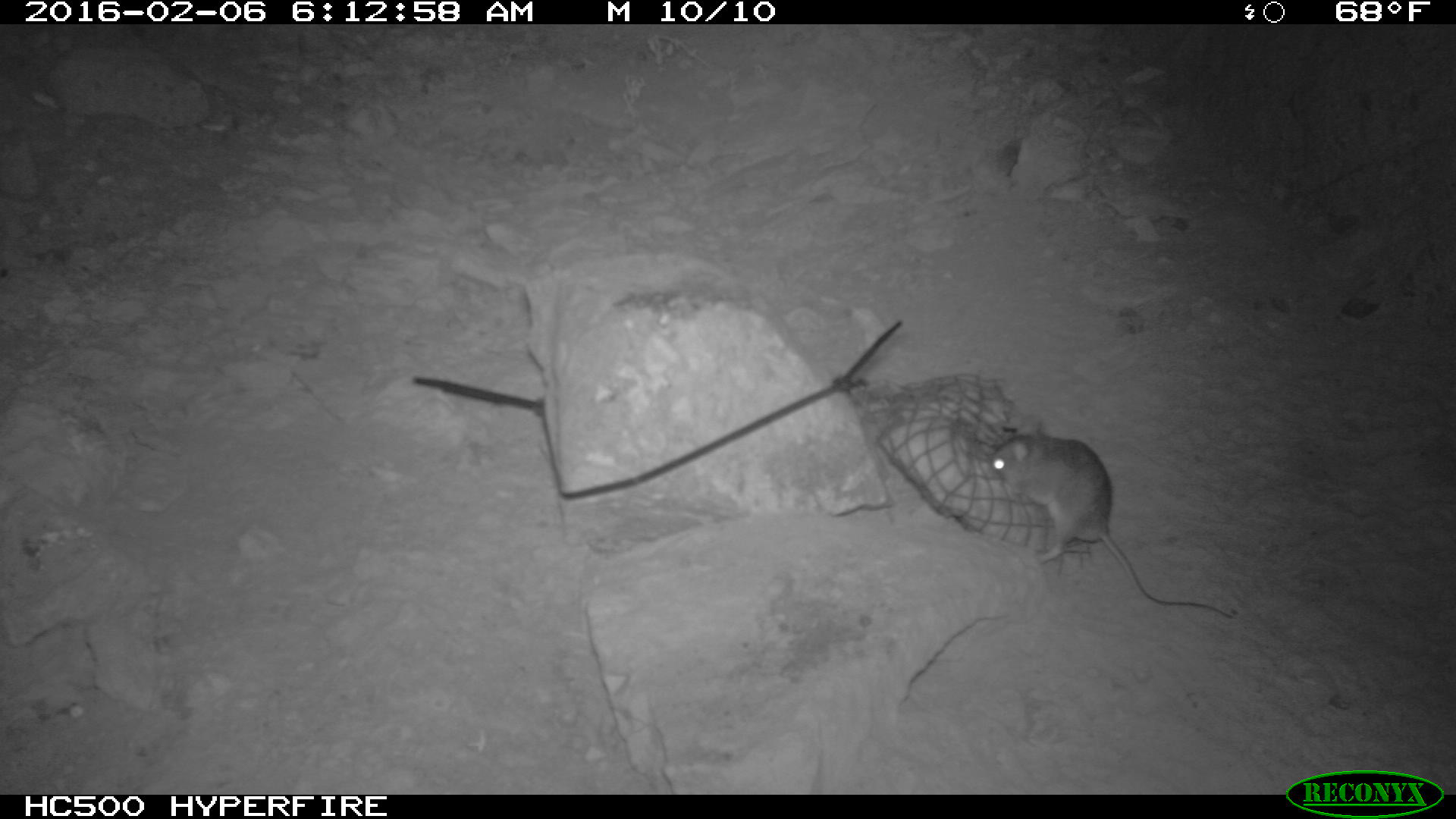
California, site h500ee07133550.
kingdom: Animalia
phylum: Chordata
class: Mammalia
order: Rodentia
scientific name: Rodentia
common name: rodent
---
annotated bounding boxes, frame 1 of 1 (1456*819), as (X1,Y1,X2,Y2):
rodent: (984,416,1240,620)